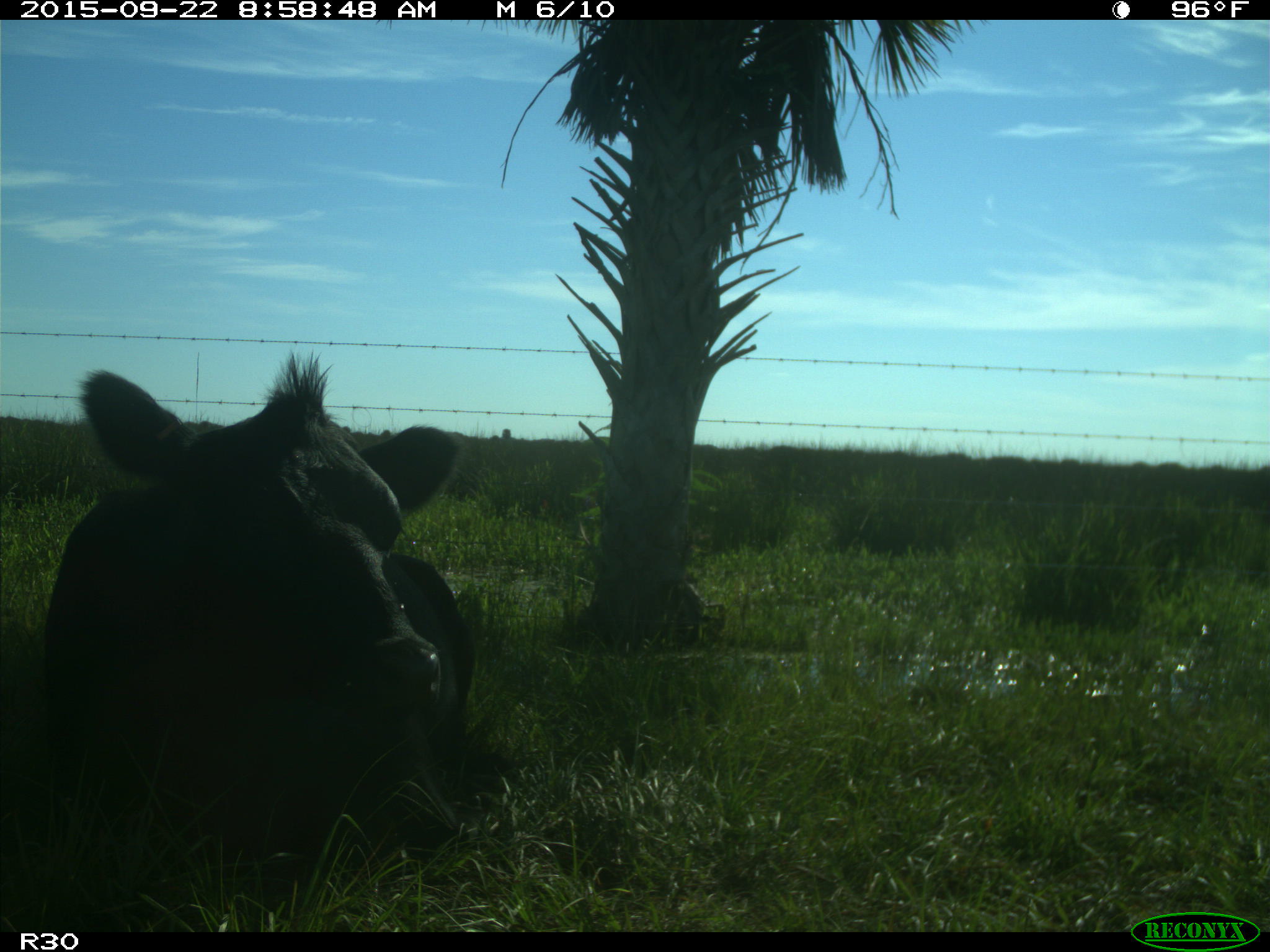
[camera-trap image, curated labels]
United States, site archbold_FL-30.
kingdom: Animalia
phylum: Chordata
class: Mammalia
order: Artiodactyla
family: Bovidae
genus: Bos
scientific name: Bos taurus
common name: domestic cow